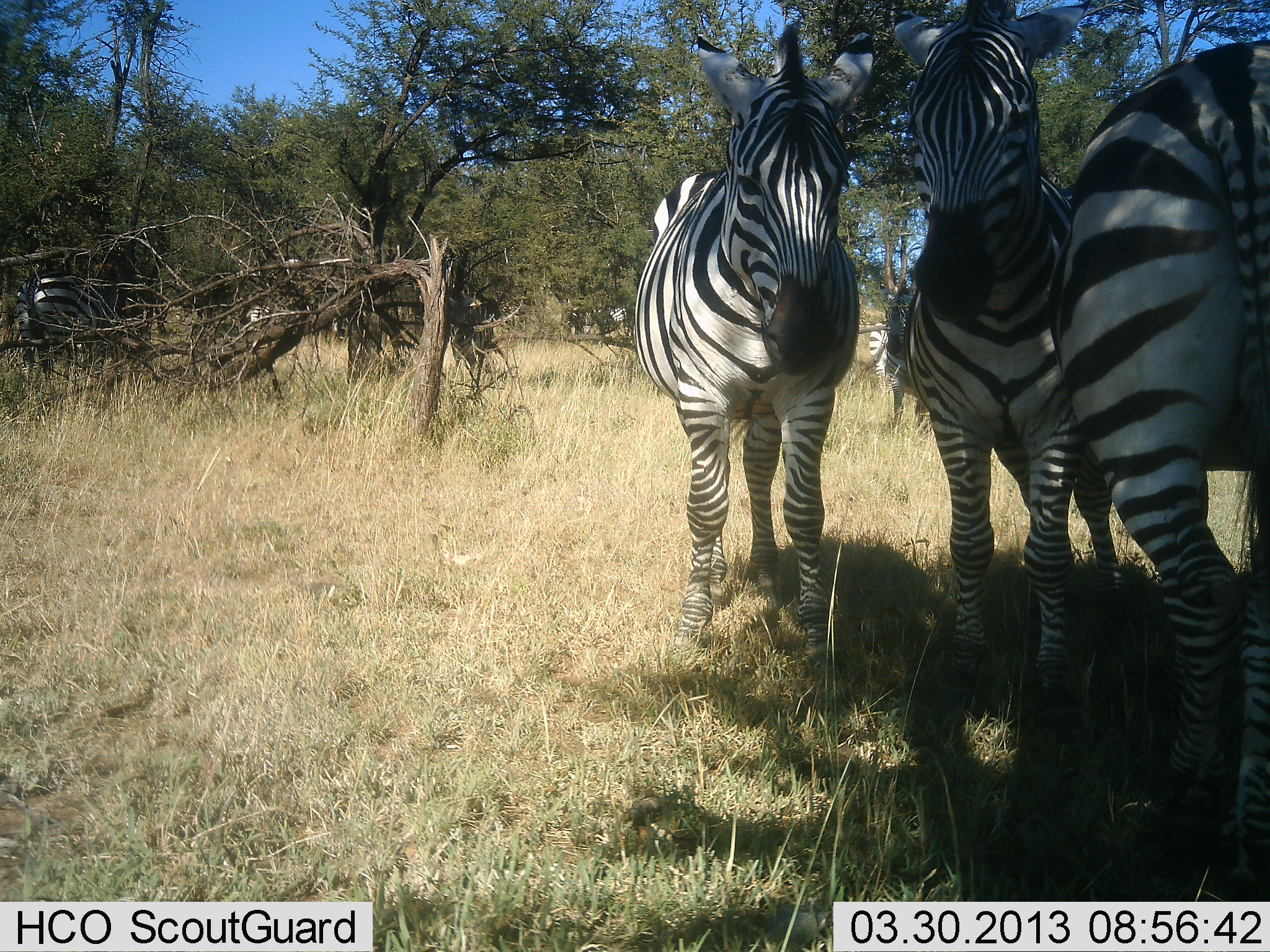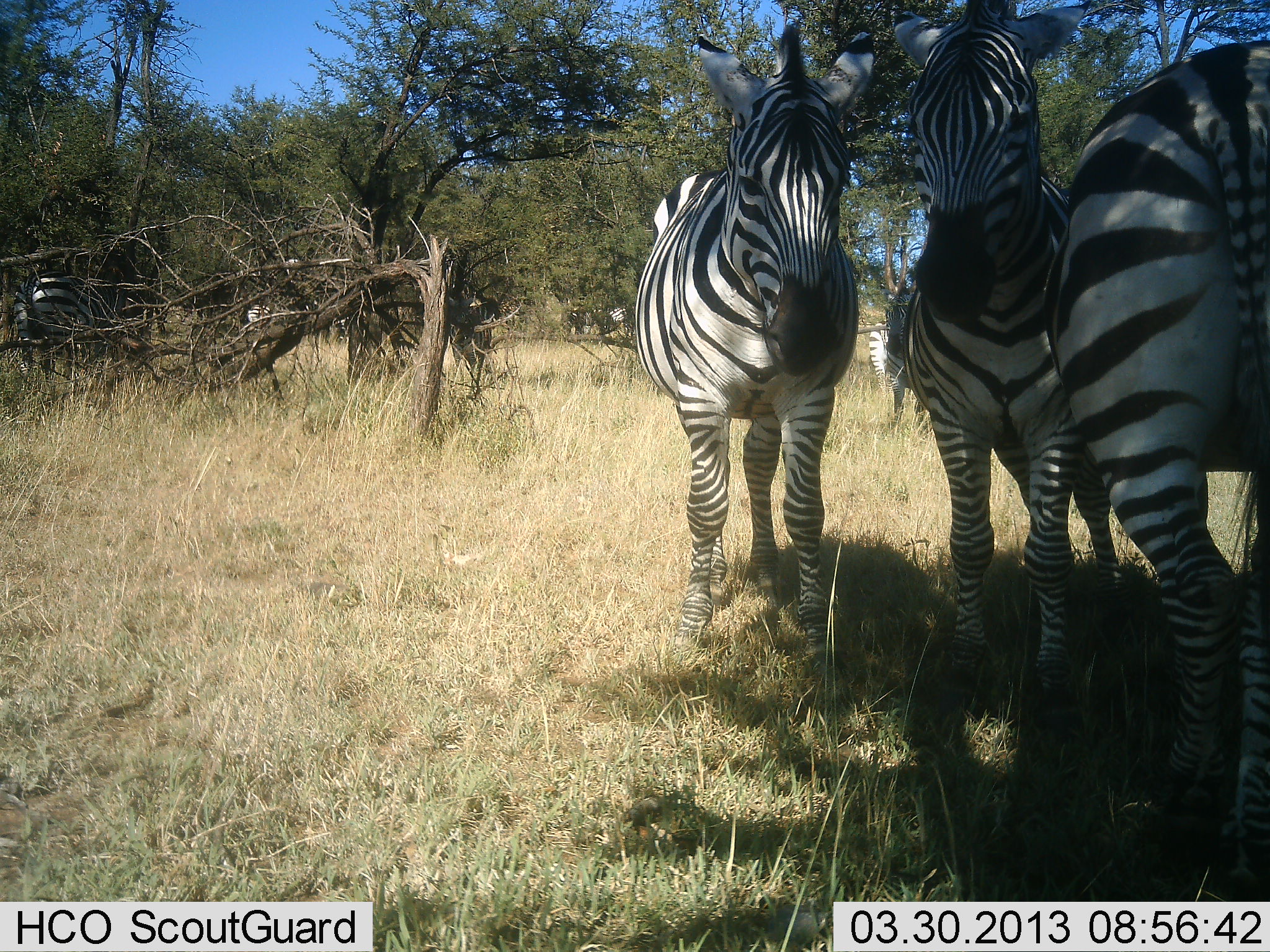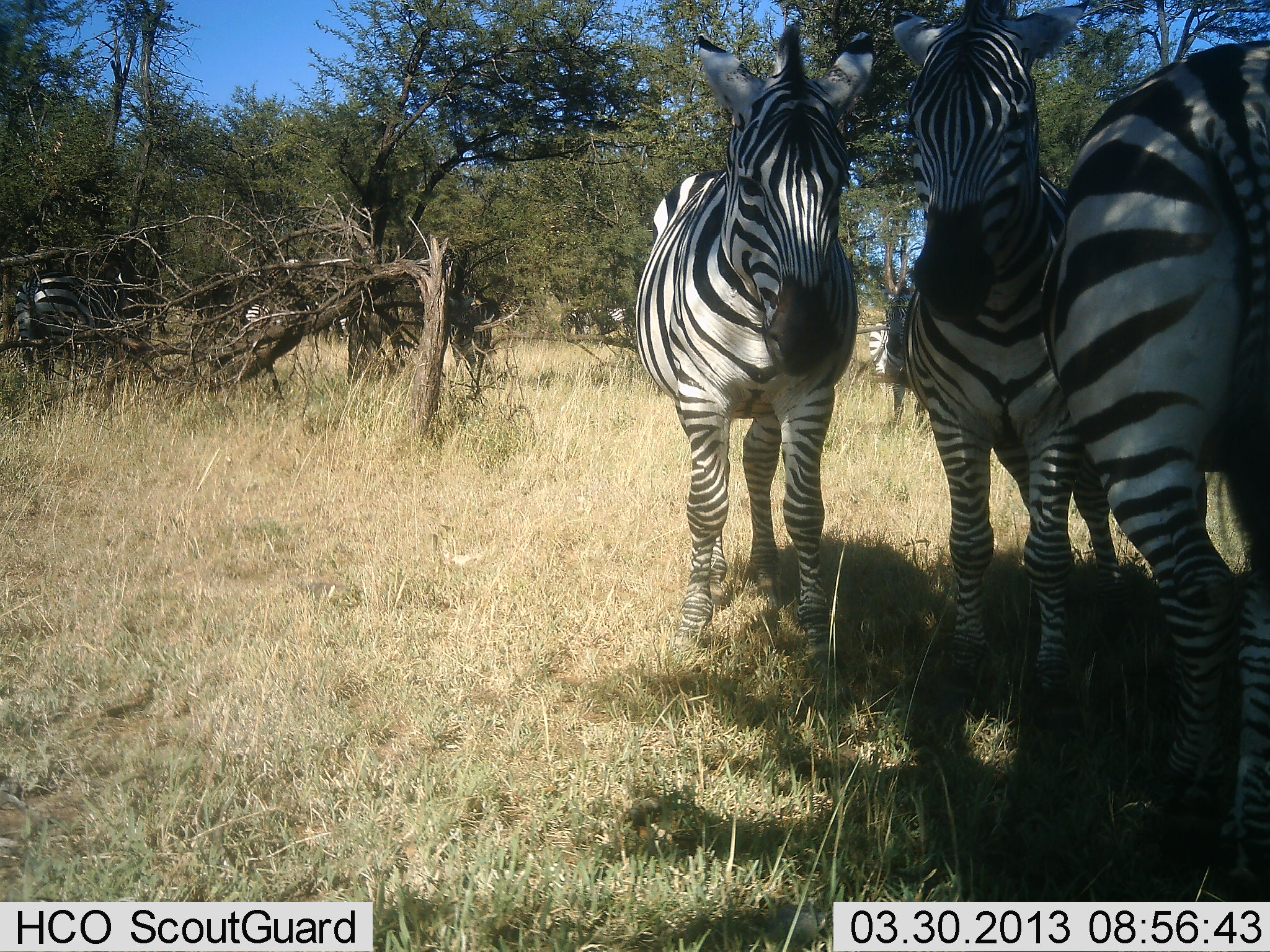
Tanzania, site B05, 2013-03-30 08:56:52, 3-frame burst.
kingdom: Animalia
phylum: Chordata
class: Mammalia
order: Perissodactyla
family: Equidae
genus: Equus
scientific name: Equus quagga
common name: plains zebra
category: zebra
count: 5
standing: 90%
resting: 7%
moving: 0%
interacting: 17%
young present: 0%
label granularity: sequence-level